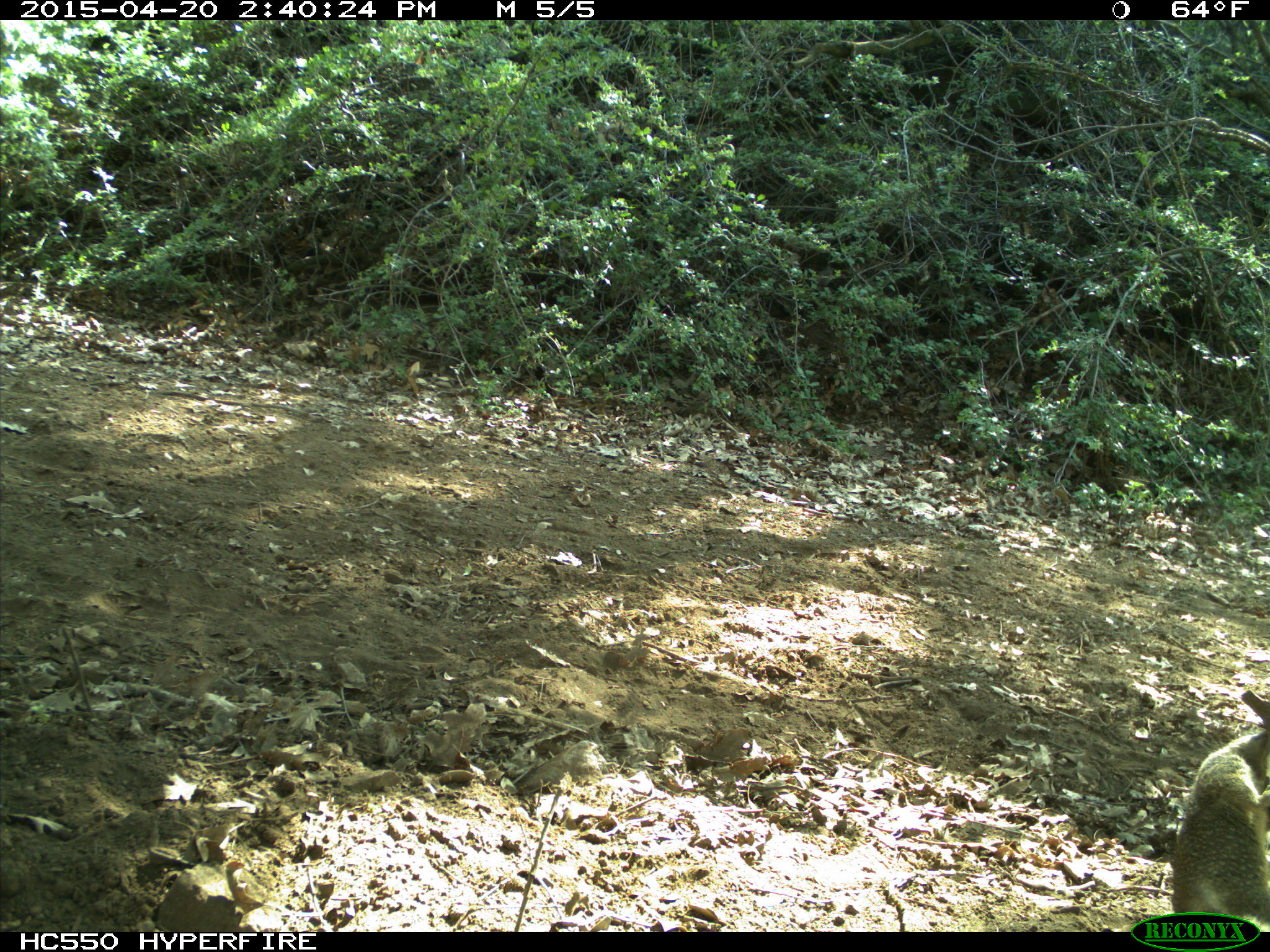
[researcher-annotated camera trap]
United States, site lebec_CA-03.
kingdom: Animalia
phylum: Chordata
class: Mammalia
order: Rodentia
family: Sciuridae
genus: Otospermophilus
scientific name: Otospermophilus beecheyi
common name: california ground squirrel